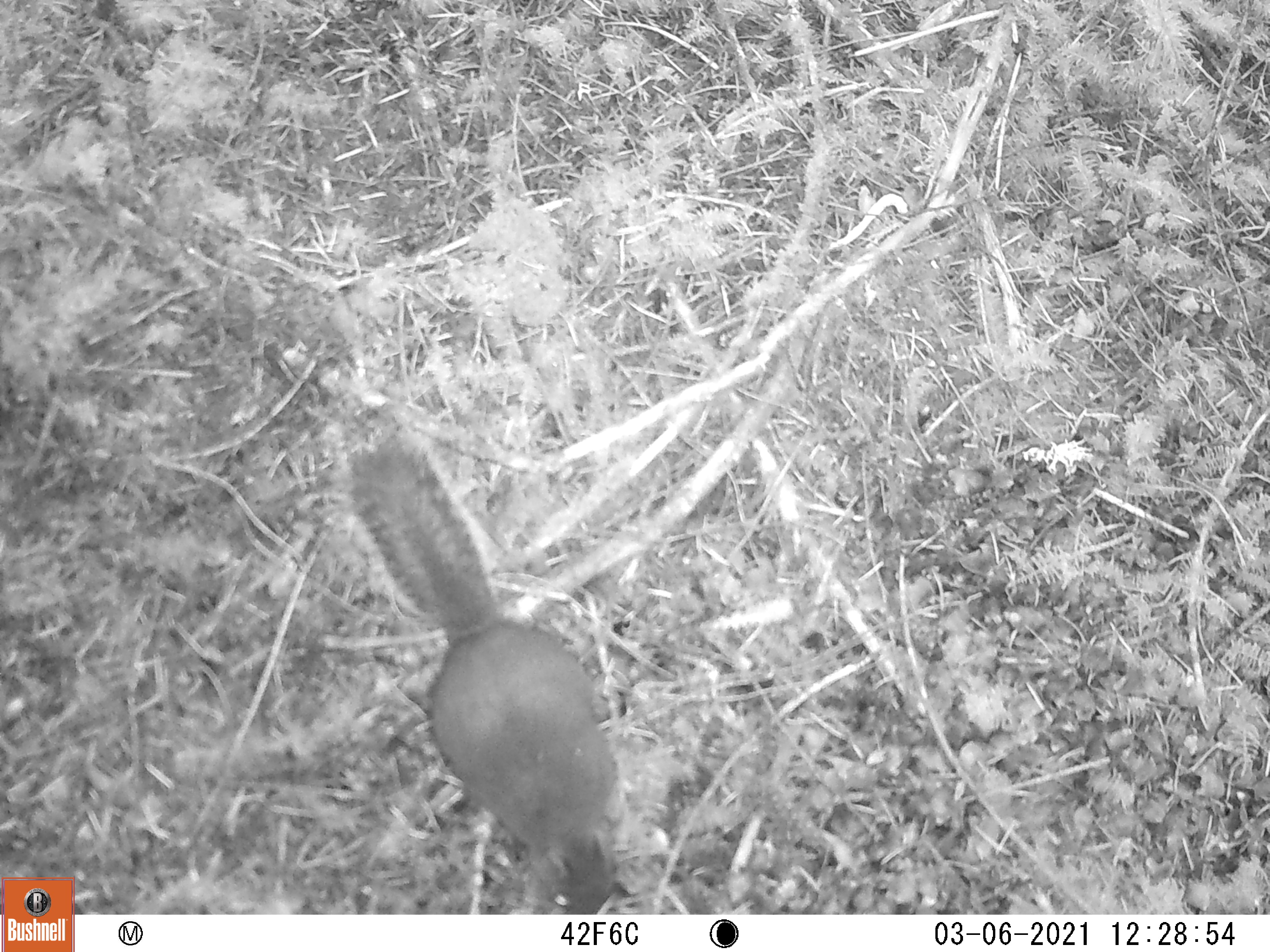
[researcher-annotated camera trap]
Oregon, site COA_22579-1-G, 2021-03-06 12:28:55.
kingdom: Animalia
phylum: Chordata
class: Mammalia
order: Rodentia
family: Sciuridae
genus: Tamiasciurus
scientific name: Tamiasciurus douglasii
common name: douglas squirrel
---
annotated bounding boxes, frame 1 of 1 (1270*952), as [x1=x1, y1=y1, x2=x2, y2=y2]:
douglas squirrel: [x1=339, y1=435, x2=636, y2=911]